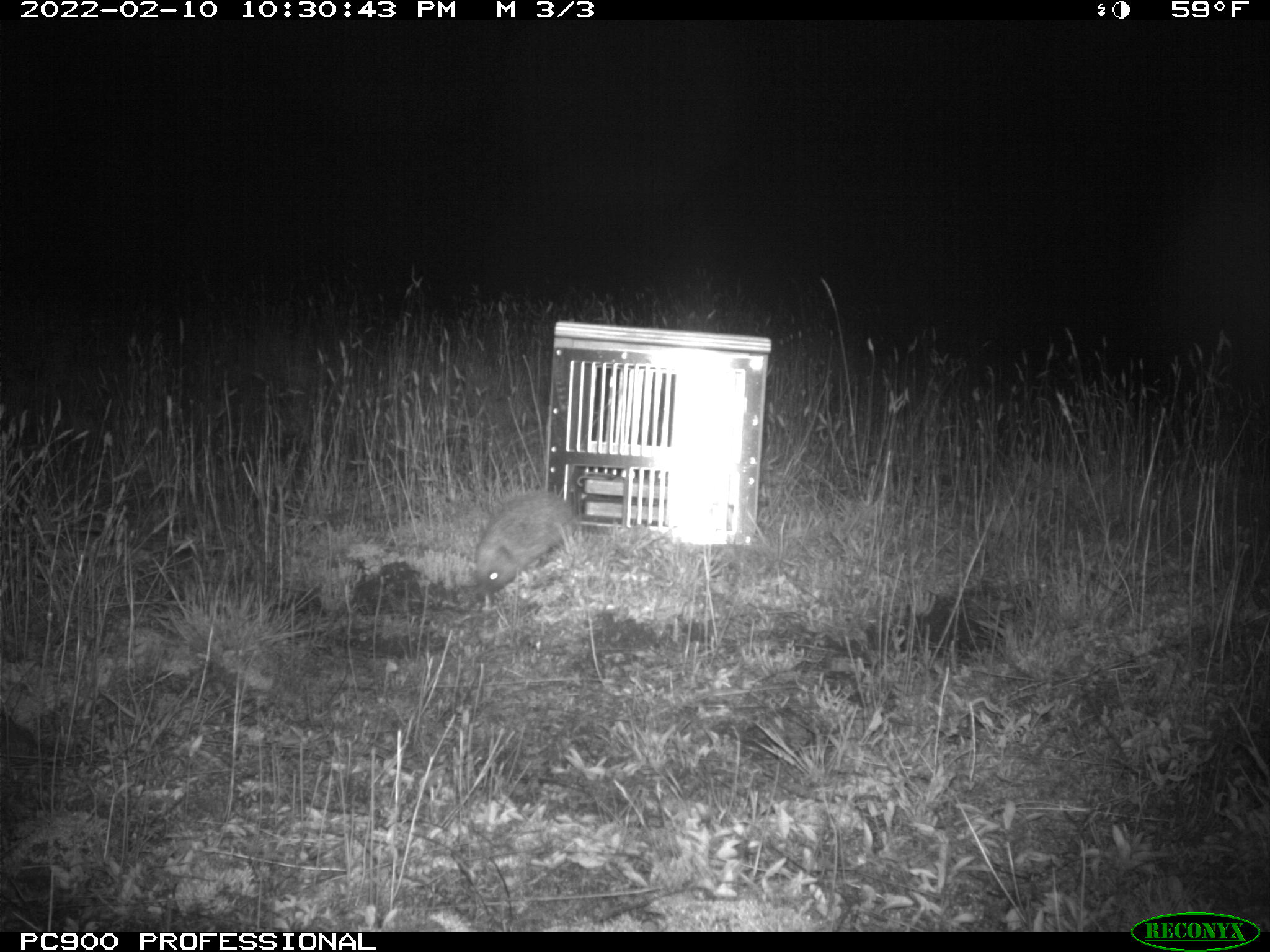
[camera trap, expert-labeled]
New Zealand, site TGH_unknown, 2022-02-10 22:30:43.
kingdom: Animalia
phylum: Chordata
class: Mammalia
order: Eulipotyphla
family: Erinaceidae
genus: Erinaceus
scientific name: Erinaceus europaeus europaeus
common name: european hedgehog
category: hedgehog